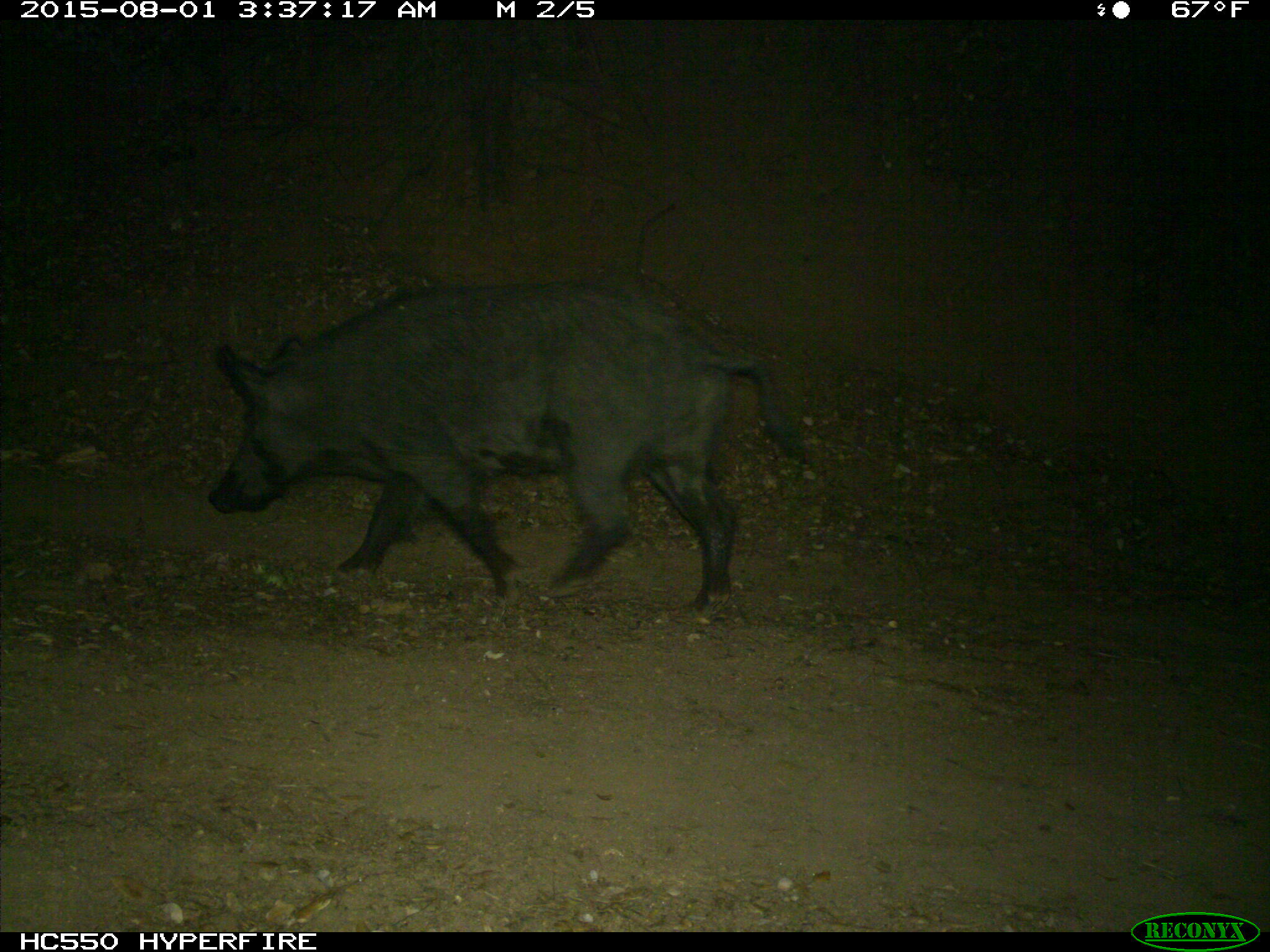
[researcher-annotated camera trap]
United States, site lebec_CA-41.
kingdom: Animalia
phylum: Chordata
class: Mammalia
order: Artiodactyla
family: Suidae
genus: Sus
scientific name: Sus scrofa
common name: wild boar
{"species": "Sus scrofa (wild boar)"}